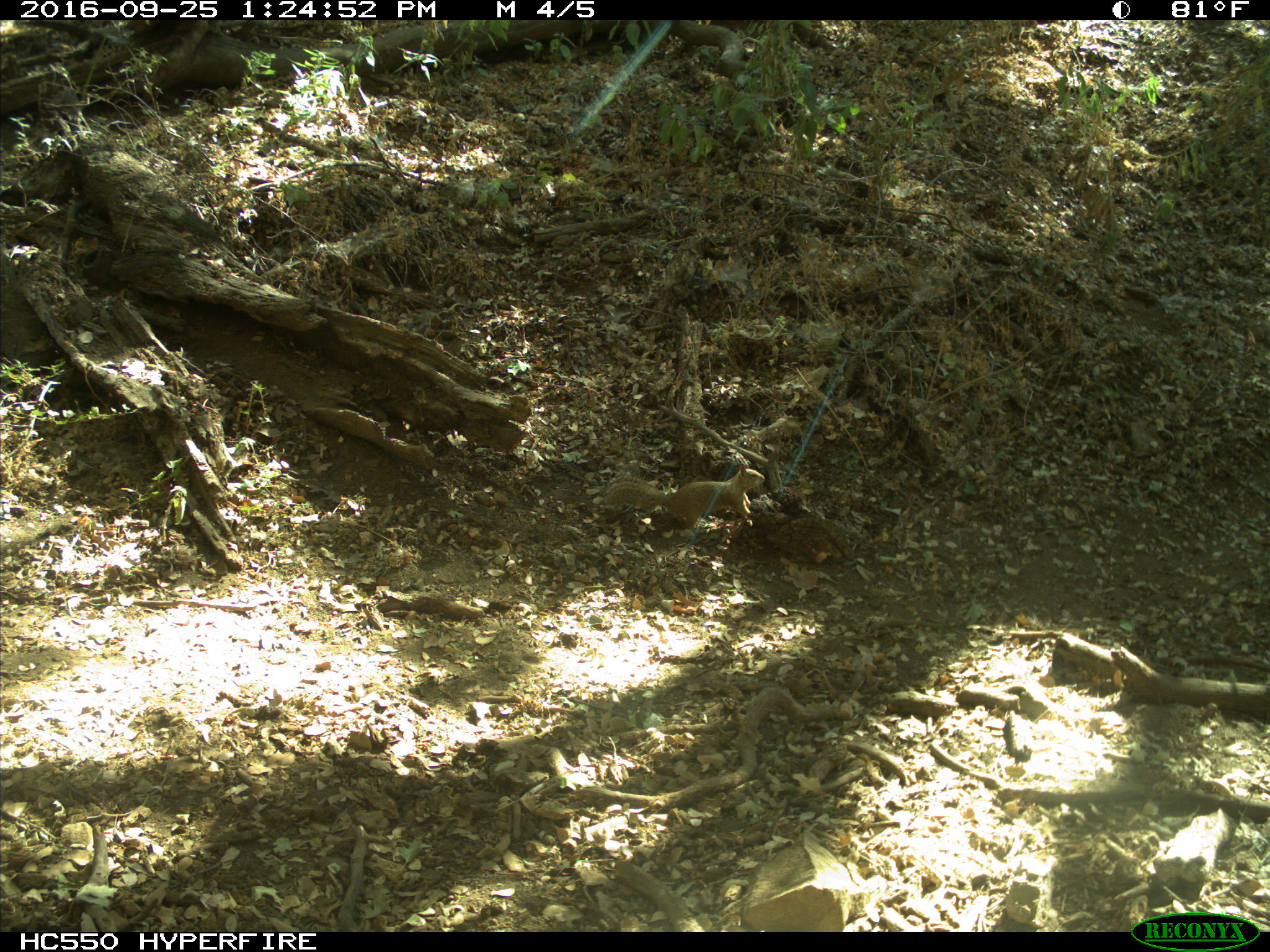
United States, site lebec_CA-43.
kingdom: Animalia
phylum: Chordata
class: Mammalia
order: Rodentia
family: Sciuridae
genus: Otospermophilus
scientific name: Otospermophilus beecheyi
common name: california ground squirrel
Otospermophilus beecheyi (california ground squirrel).